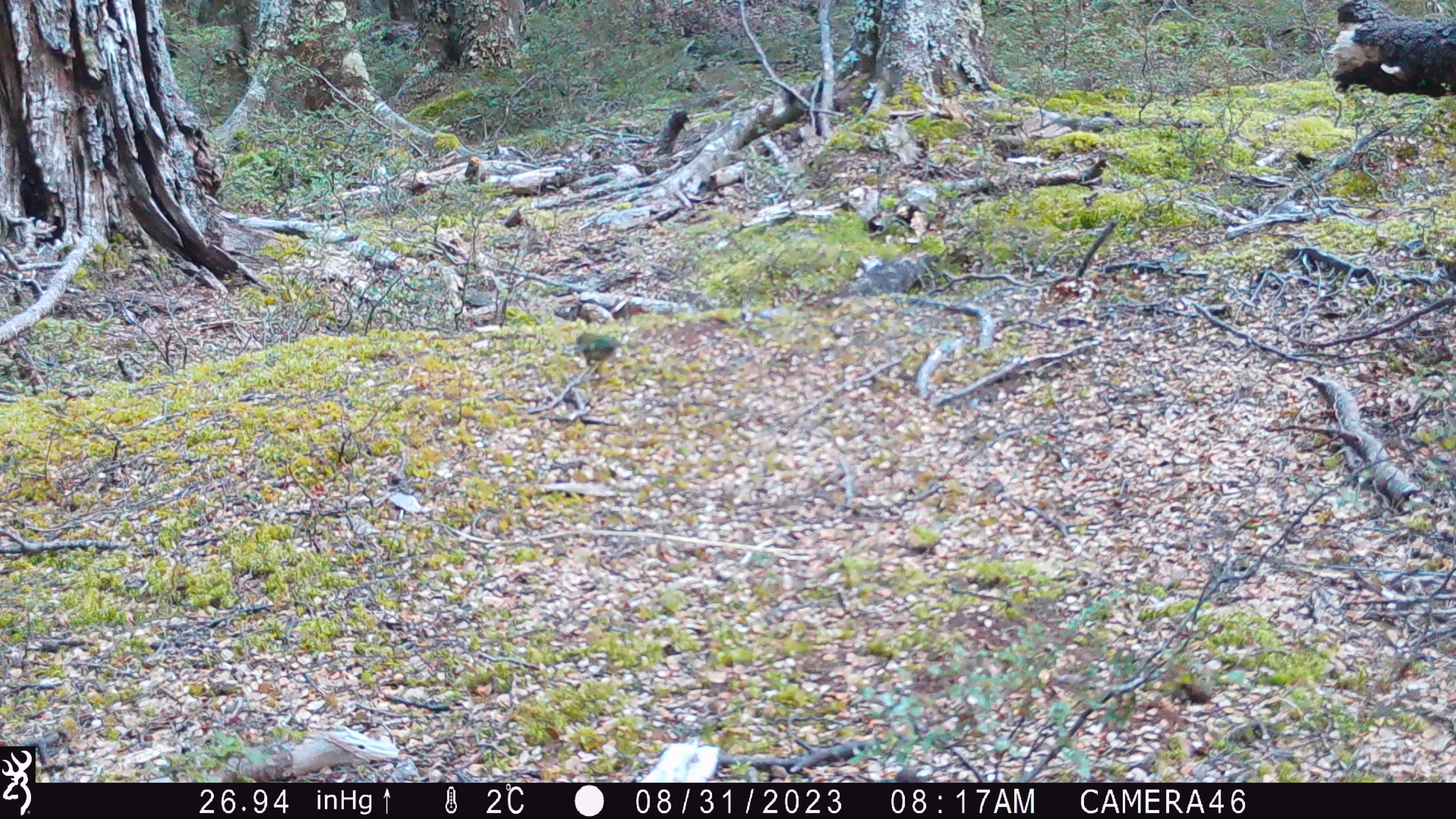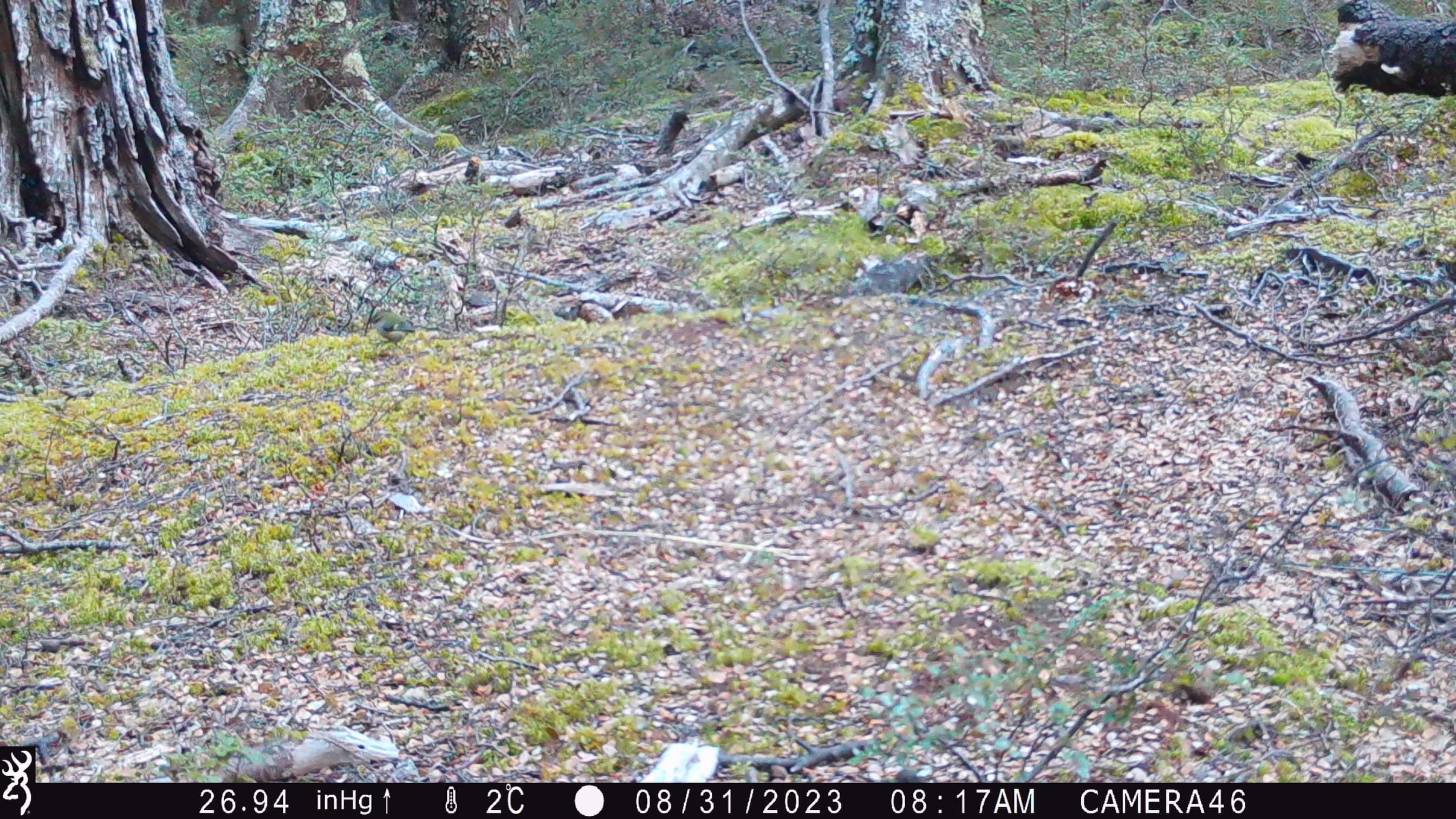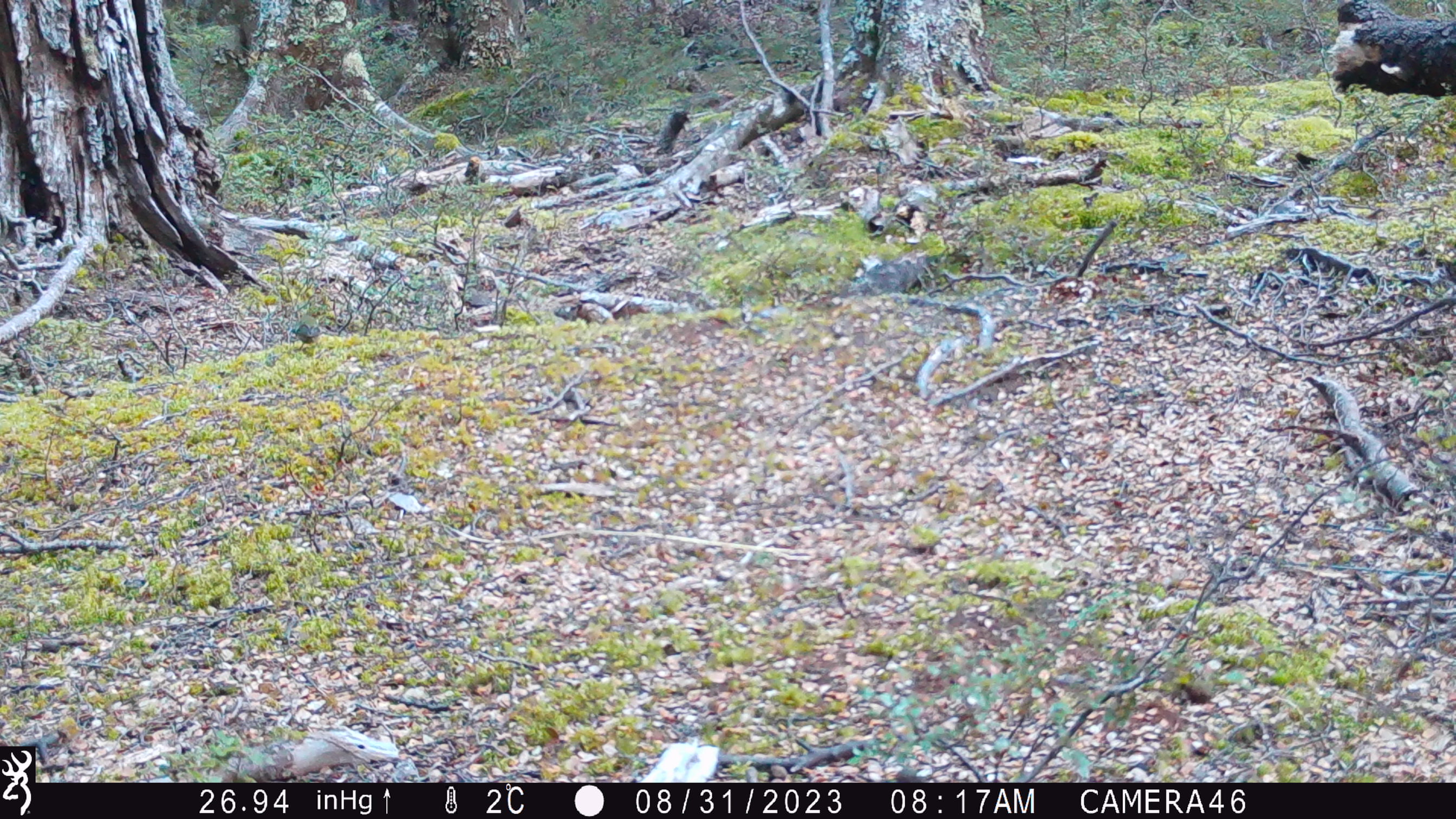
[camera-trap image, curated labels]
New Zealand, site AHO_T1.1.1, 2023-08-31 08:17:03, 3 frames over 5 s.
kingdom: Animalia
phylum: Chordata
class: Aves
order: Passeriformes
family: Acanthisittidae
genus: Acanthisitta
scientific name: Acanthisitta chloris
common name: rifleman